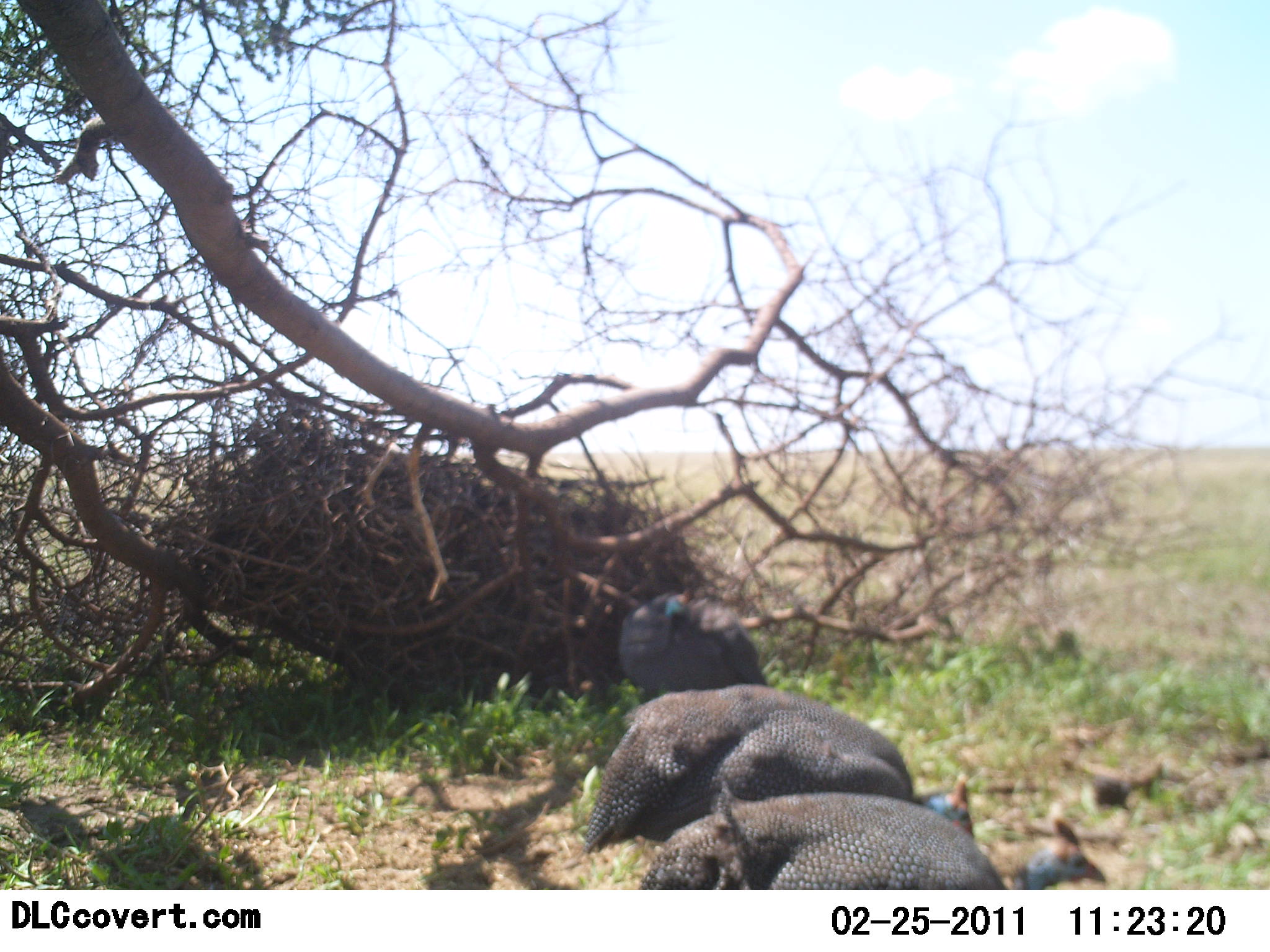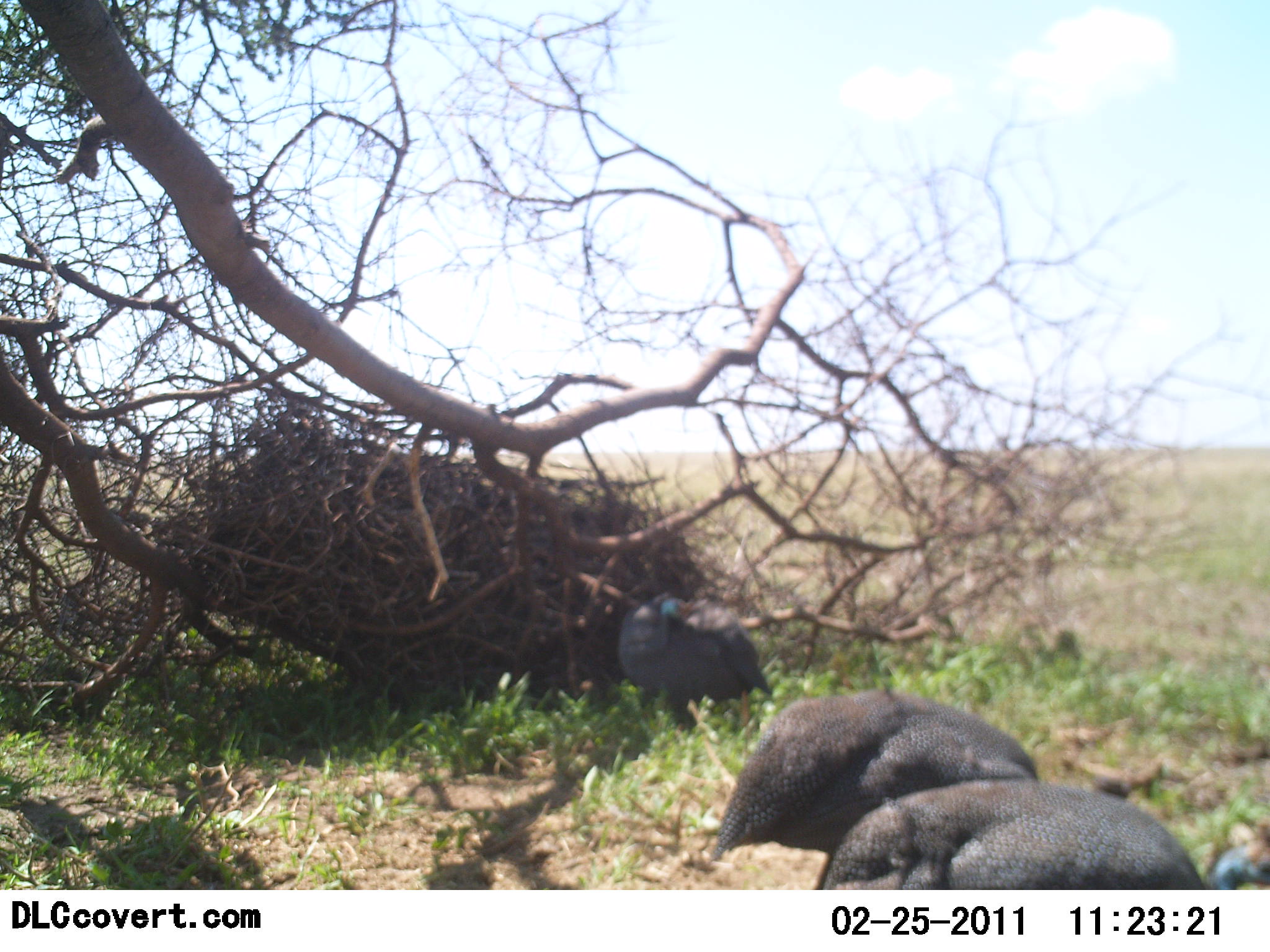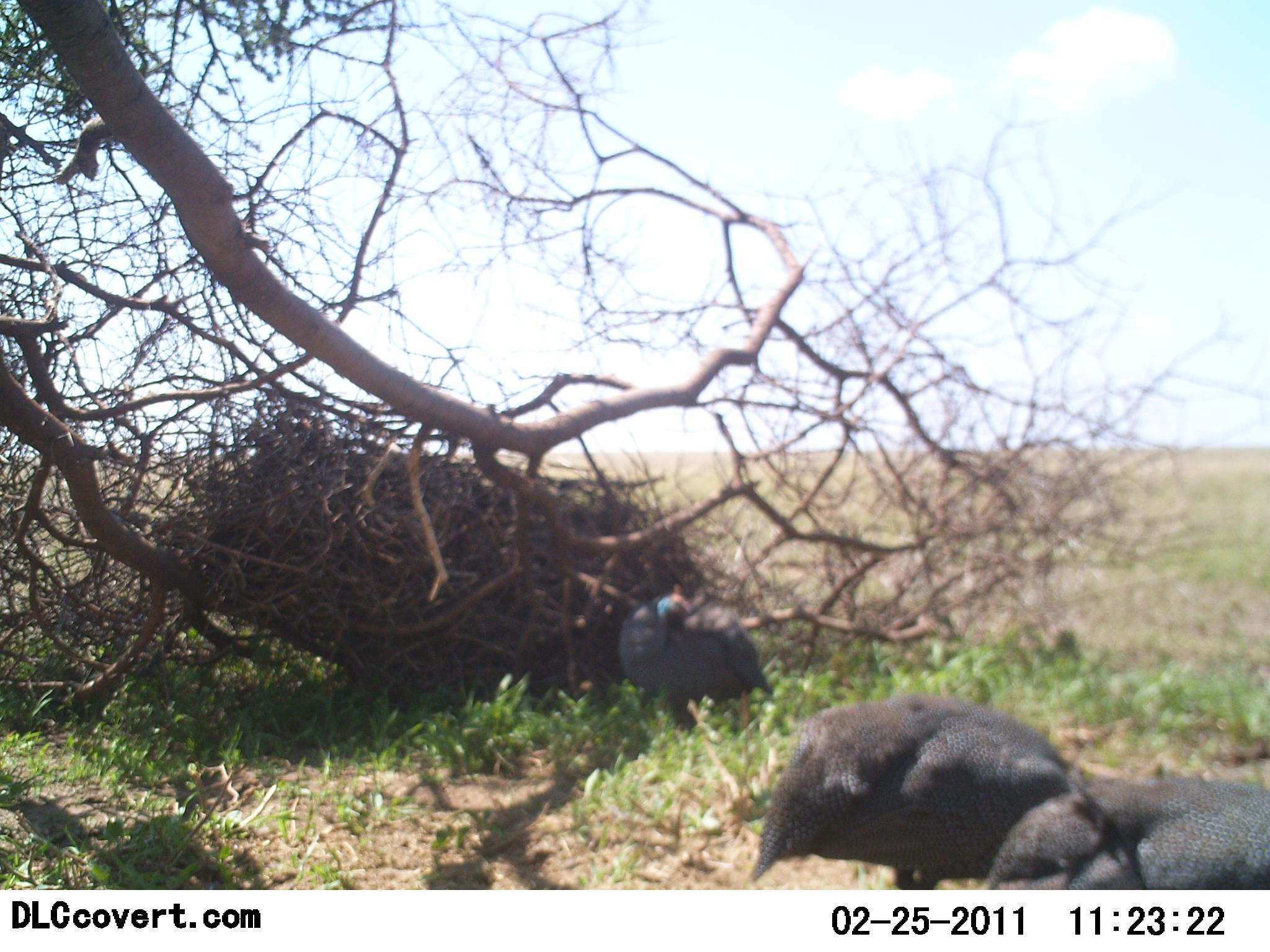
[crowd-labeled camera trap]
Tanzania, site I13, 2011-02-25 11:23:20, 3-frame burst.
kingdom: Animalia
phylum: Chordata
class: Aves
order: Galliformes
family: Numididae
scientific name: Numididae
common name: guinea fowl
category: guineafowl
Guineafowl (guinea fowl) (Numididae), count 3. Behavior (volunteer vote fractions): standing 40%, resting 0%, moving 70%, interacting 0%. Young present (vote fraction): 0%. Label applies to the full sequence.